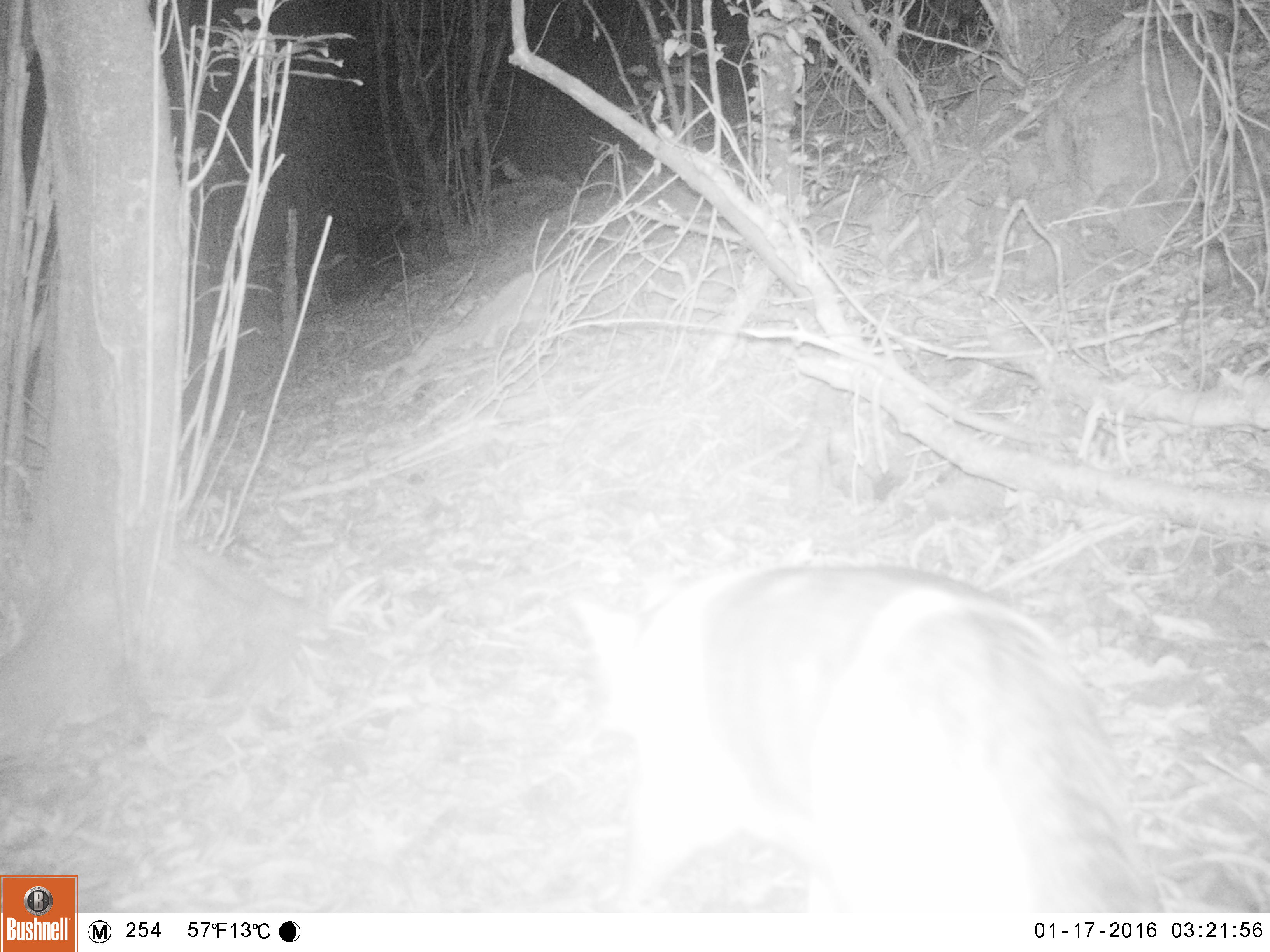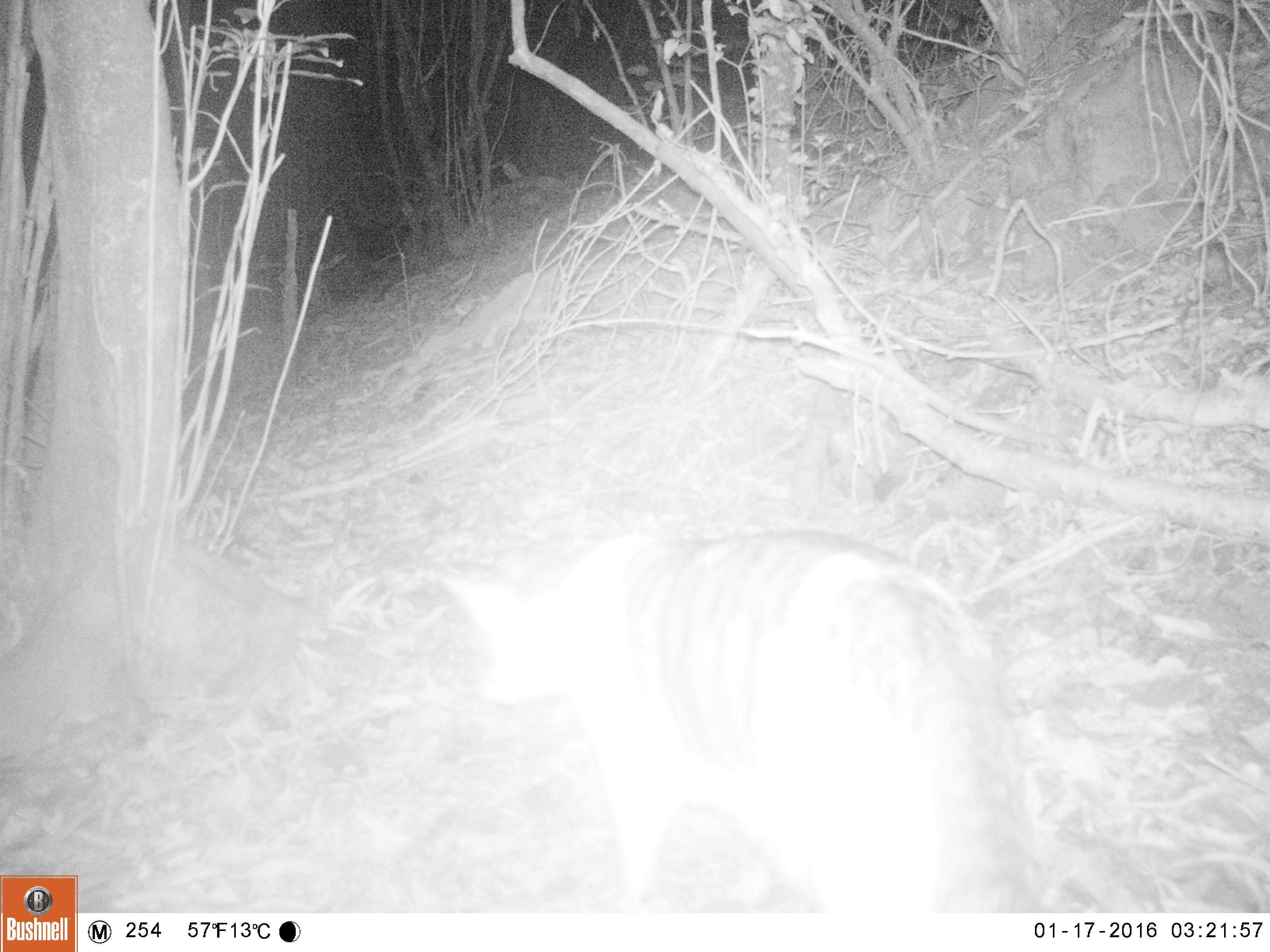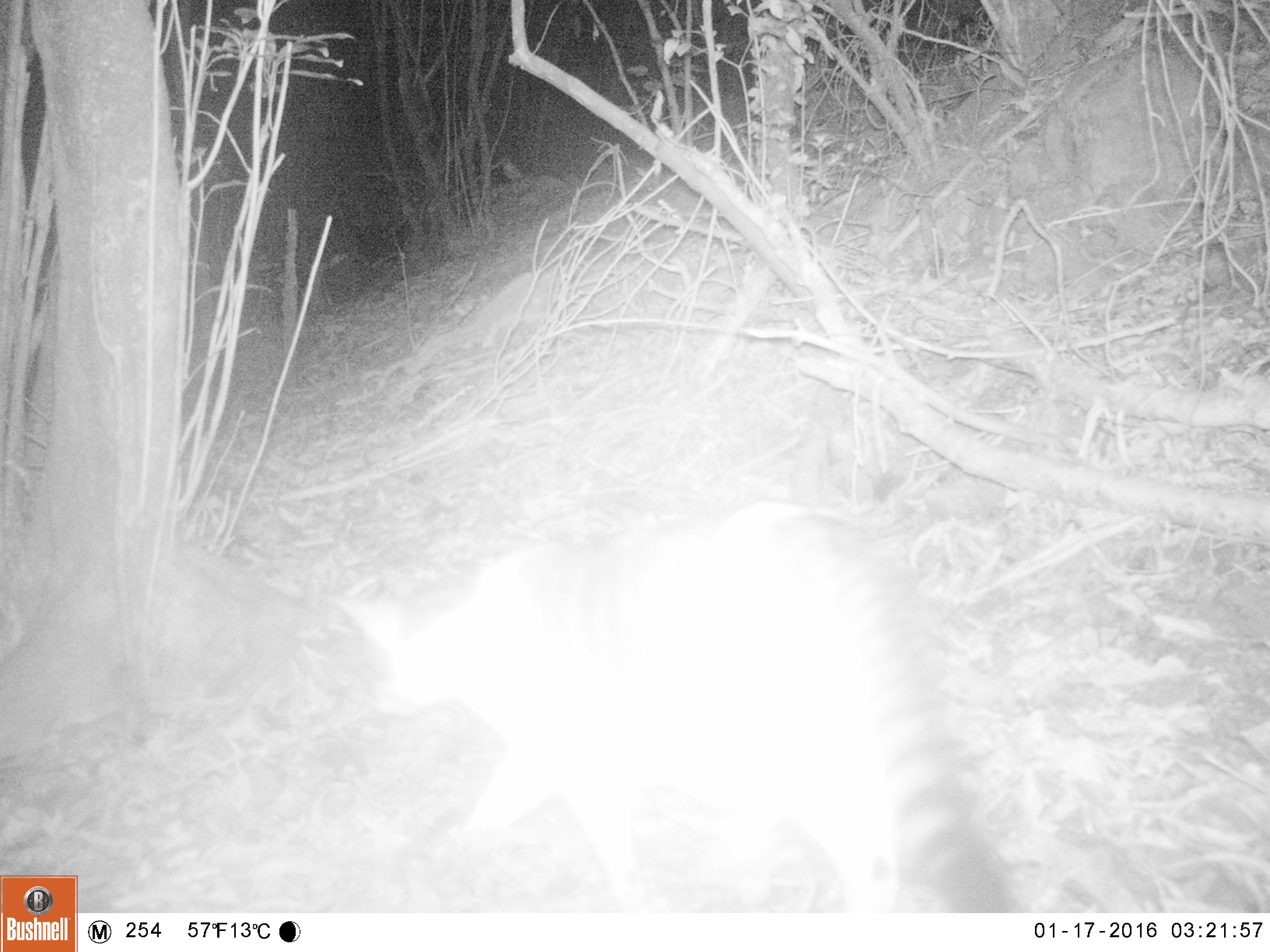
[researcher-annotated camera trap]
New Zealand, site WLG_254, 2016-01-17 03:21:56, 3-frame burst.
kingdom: Animalia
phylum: Chordata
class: Mammalia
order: Carnivora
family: Felidae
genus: Felis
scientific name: Felis catus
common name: domestic cat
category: cat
Cat (domestic cat) (Felis catus).